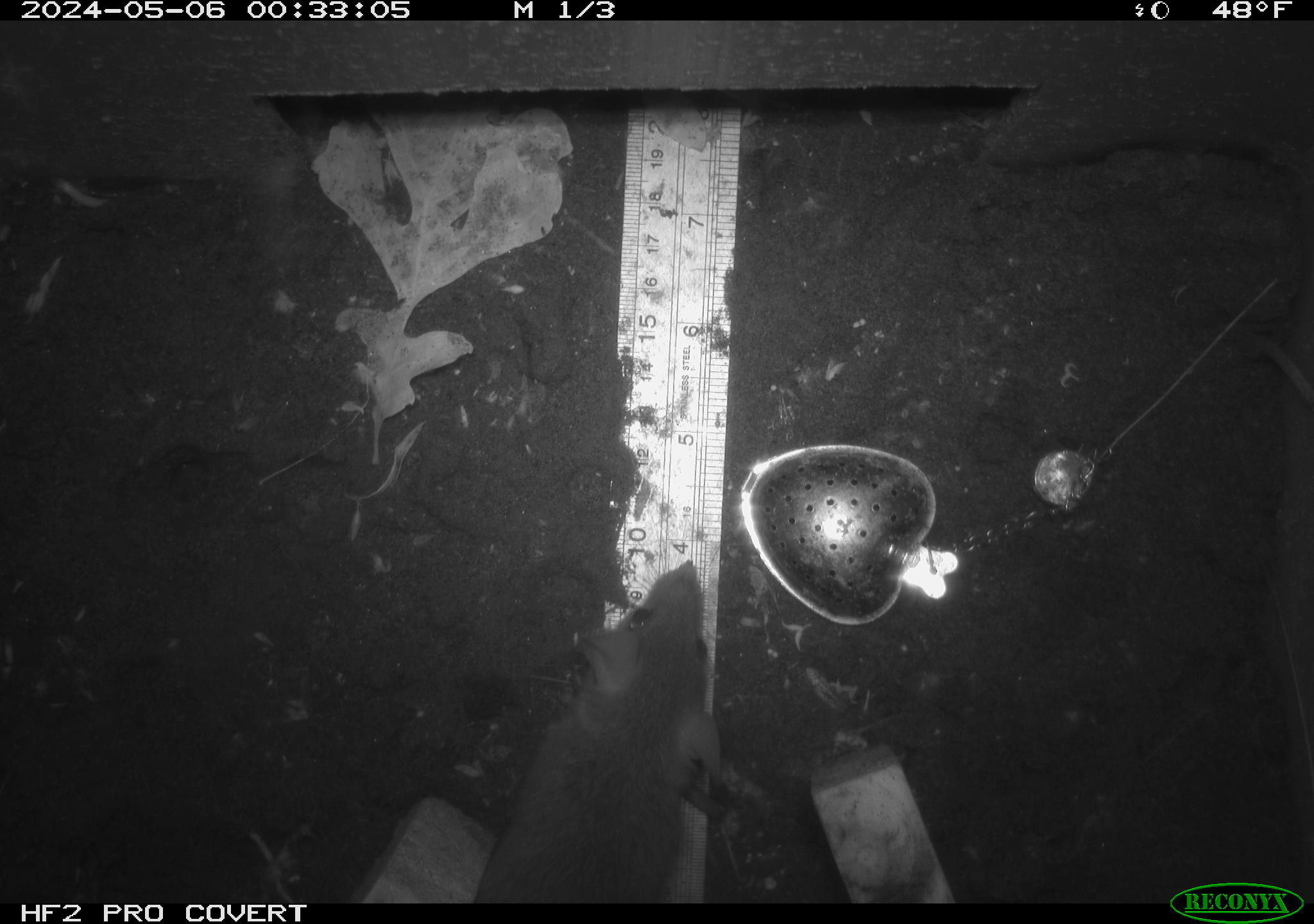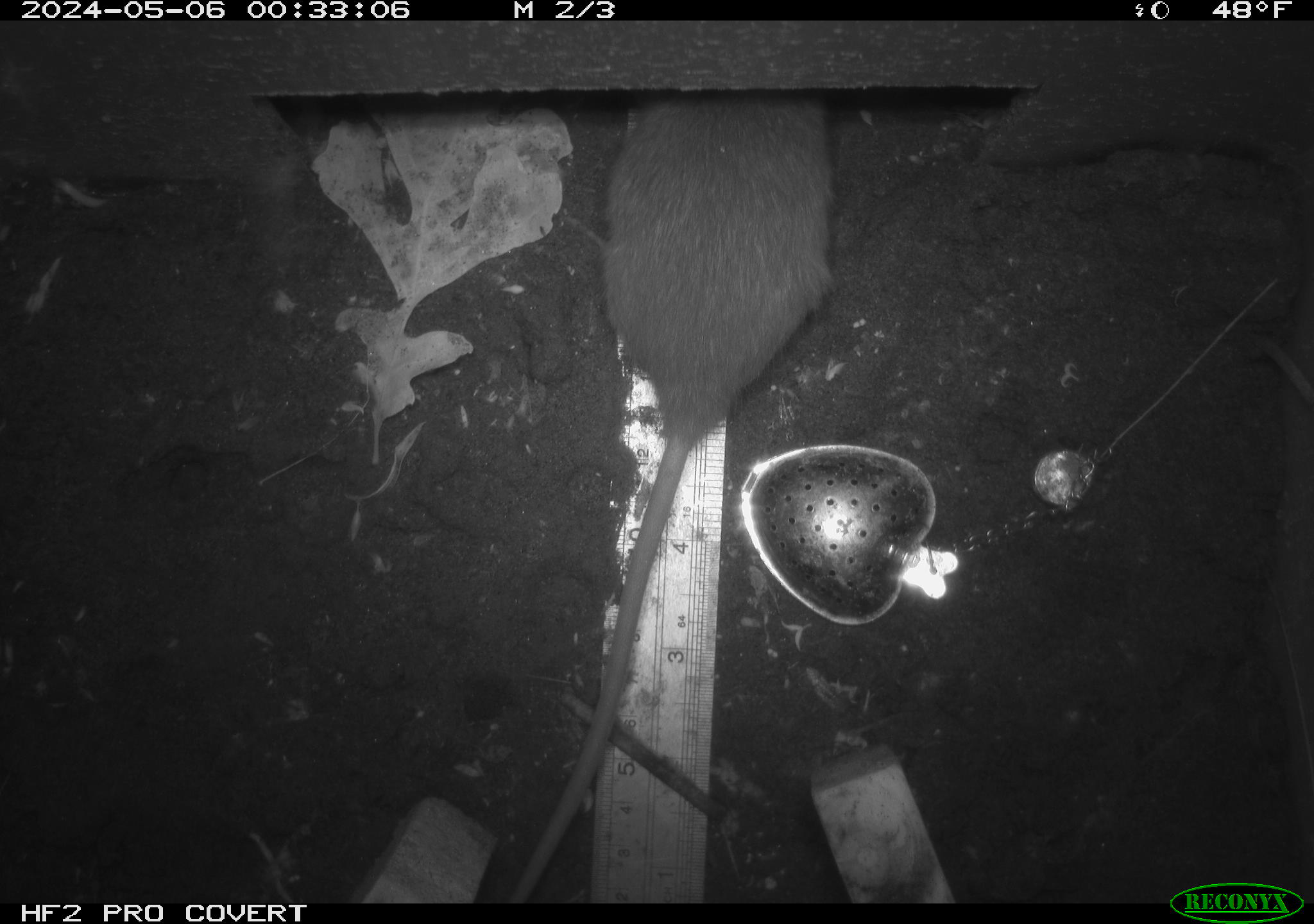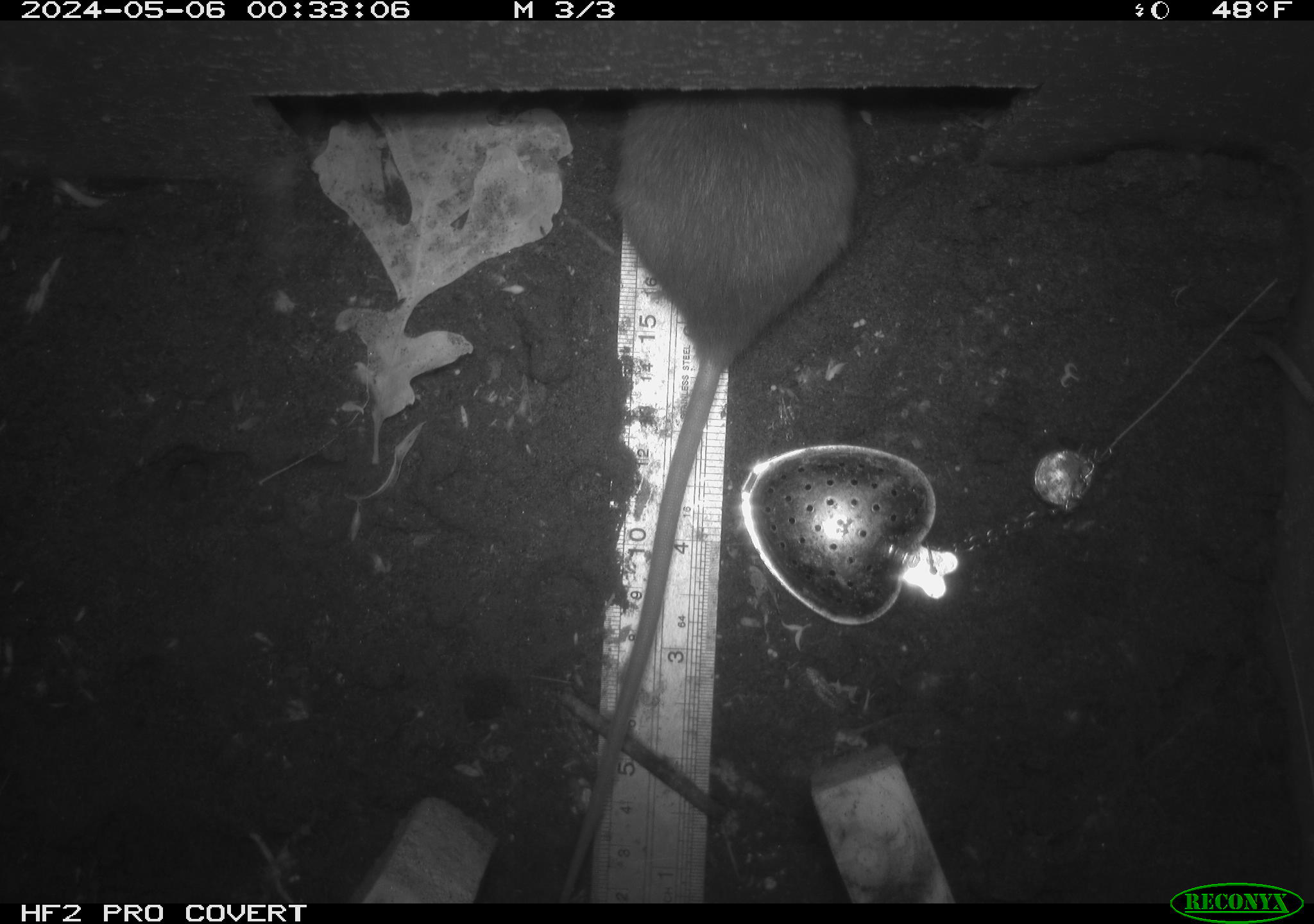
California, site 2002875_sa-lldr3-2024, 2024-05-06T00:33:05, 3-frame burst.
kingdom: Animalia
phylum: Chordata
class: Mammalia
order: Rodentia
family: Muridae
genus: Rattus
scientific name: Rattus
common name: rat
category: rattus species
Rattus species (rat) (Rattus).